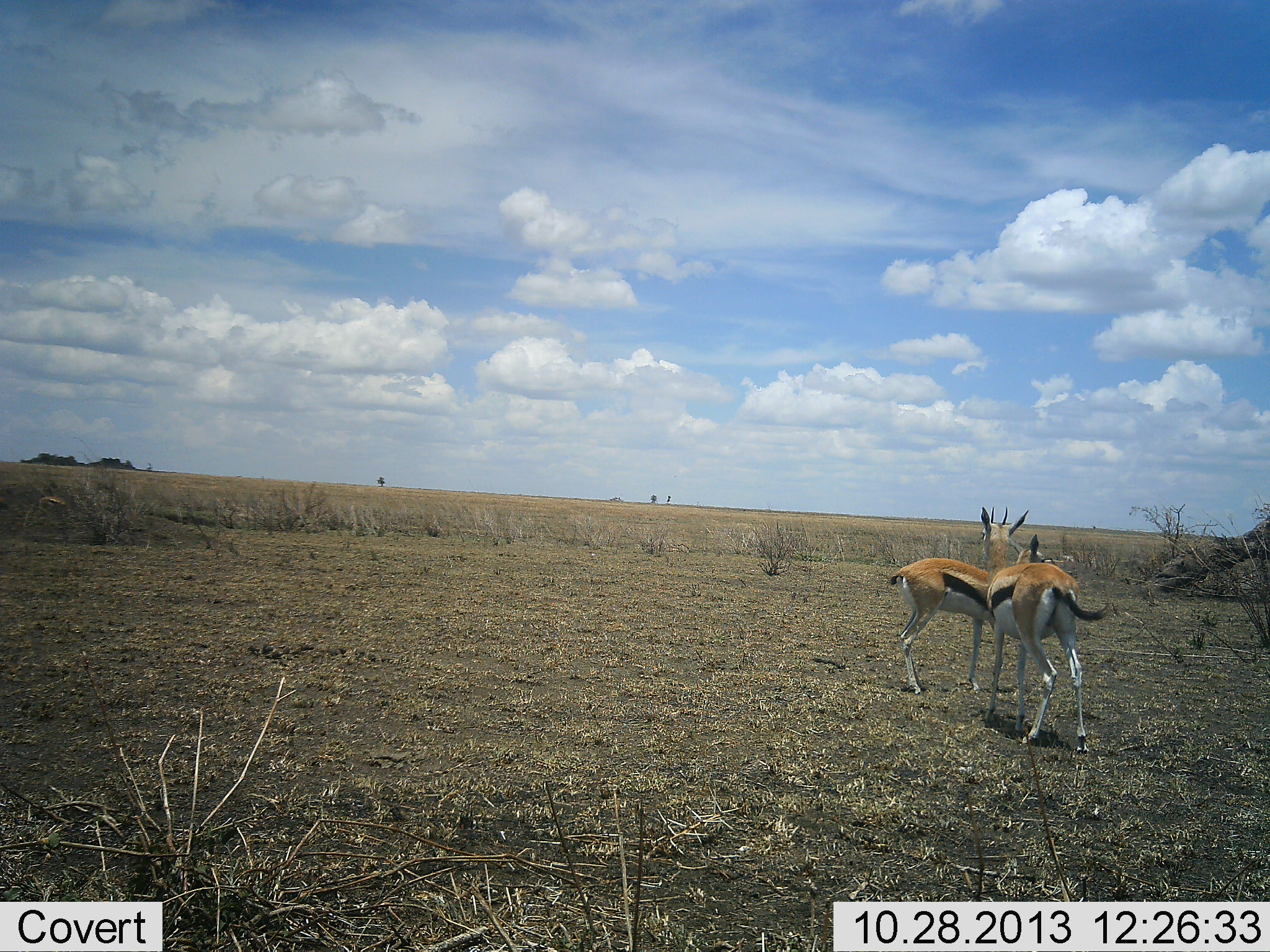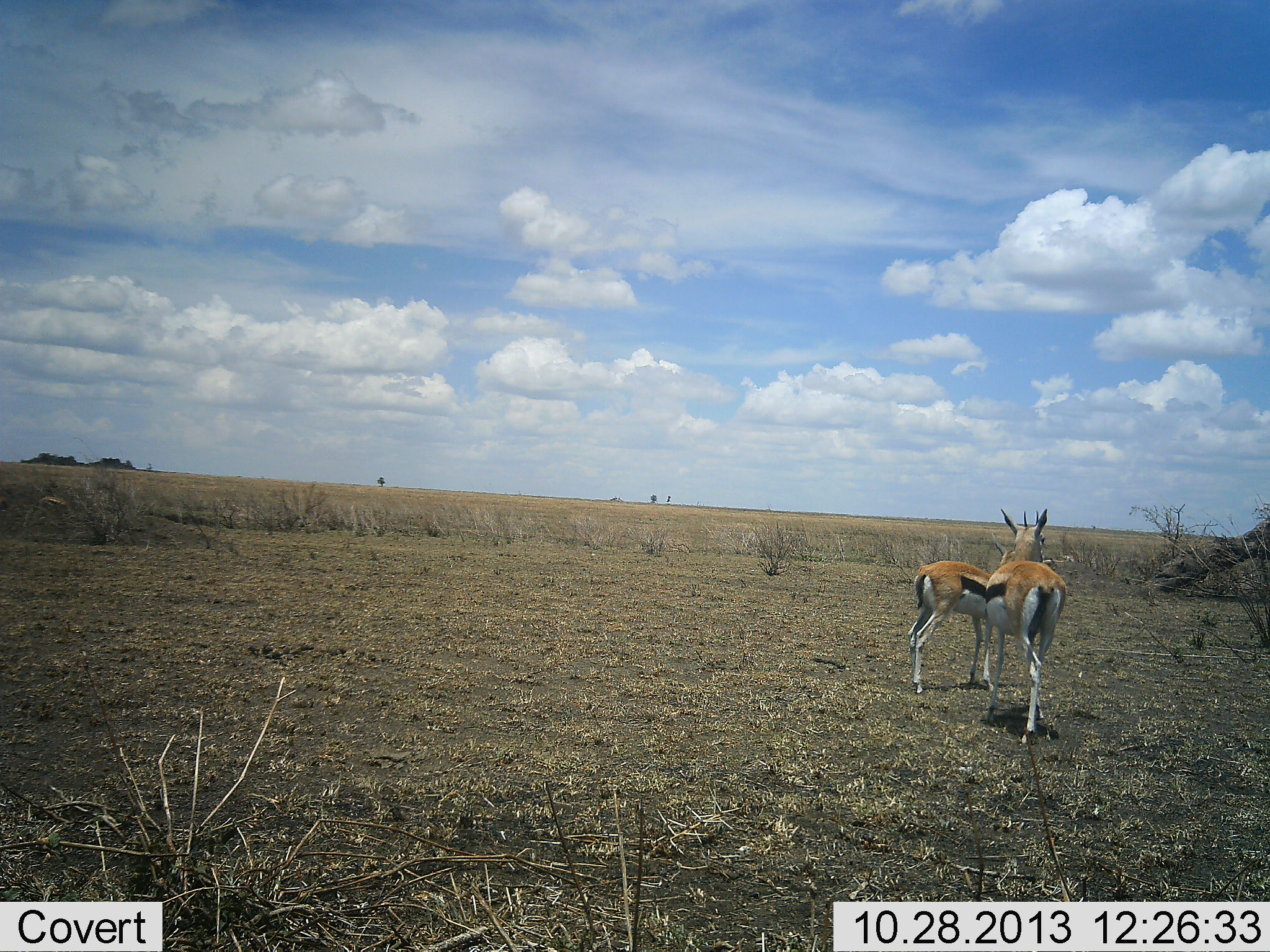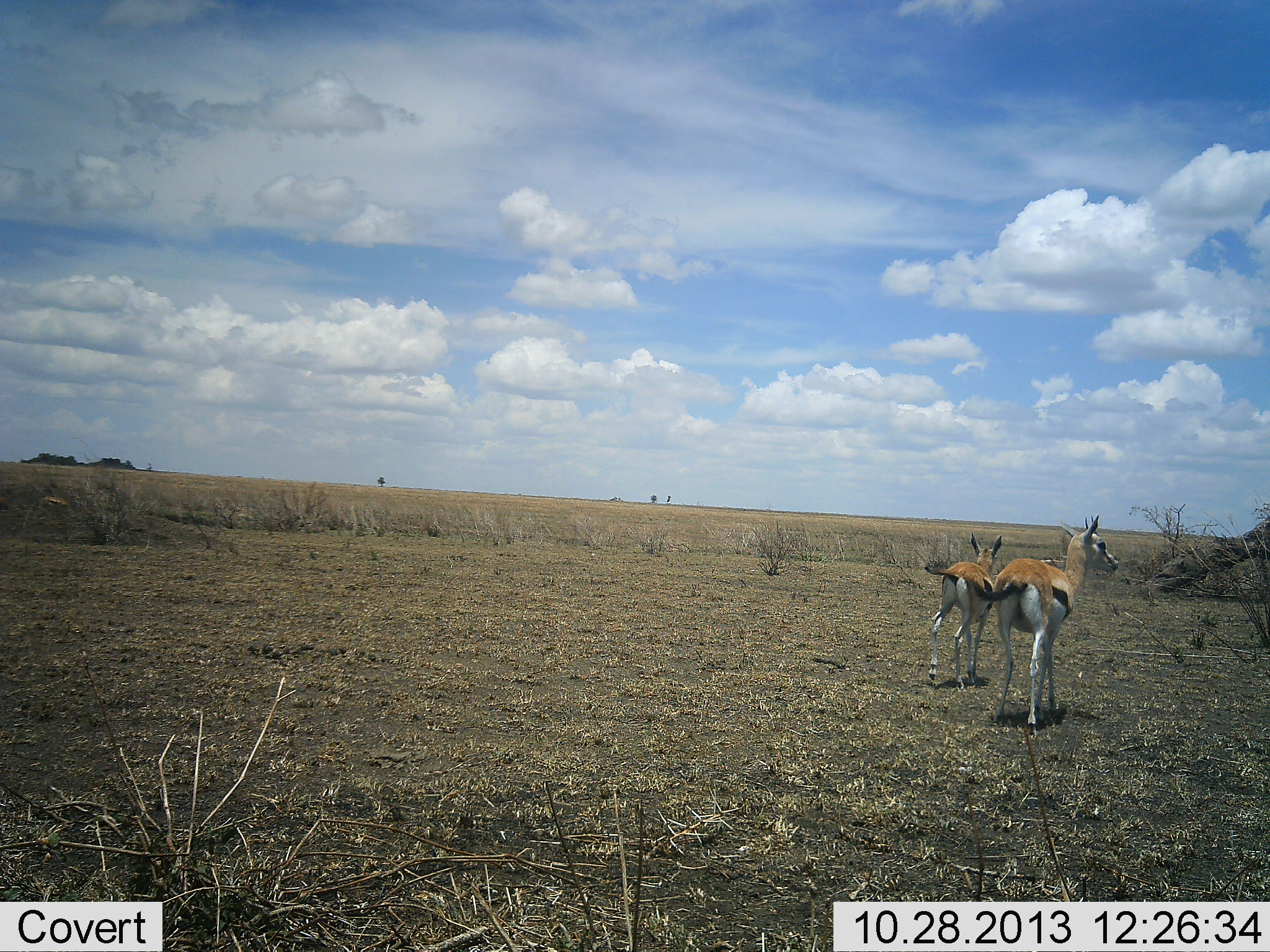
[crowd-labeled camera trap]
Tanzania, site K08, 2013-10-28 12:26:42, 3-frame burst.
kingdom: Animalia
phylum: Chordata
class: Mammalia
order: Artiodactyla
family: Bovidae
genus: Eudorcas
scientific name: Eudorcas thomsonii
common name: thomson's gazelle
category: gazellethomsons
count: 2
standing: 33%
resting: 0%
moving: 71%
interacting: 10%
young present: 5%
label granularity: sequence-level